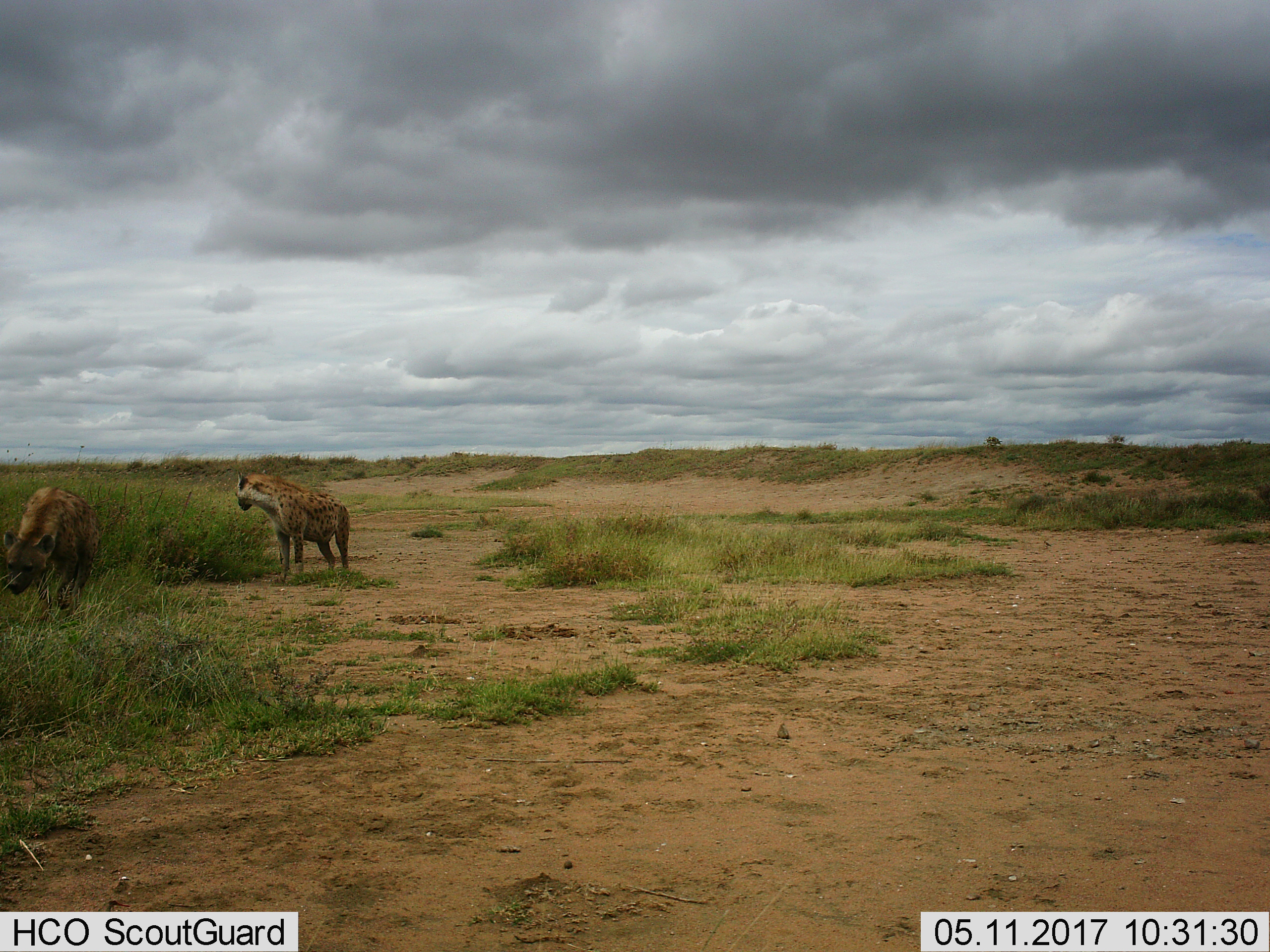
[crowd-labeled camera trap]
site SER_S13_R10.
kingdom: Animalia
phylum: Chordata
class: Mammalia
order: Carnivora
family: Hyaenidae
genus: Crocuta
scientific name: Crocuta crocuta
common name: spotted hyena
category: hyenaspotted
Hyenaspotted (spotted hyena) (Crocuta crocuta), count 2. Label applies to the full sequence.